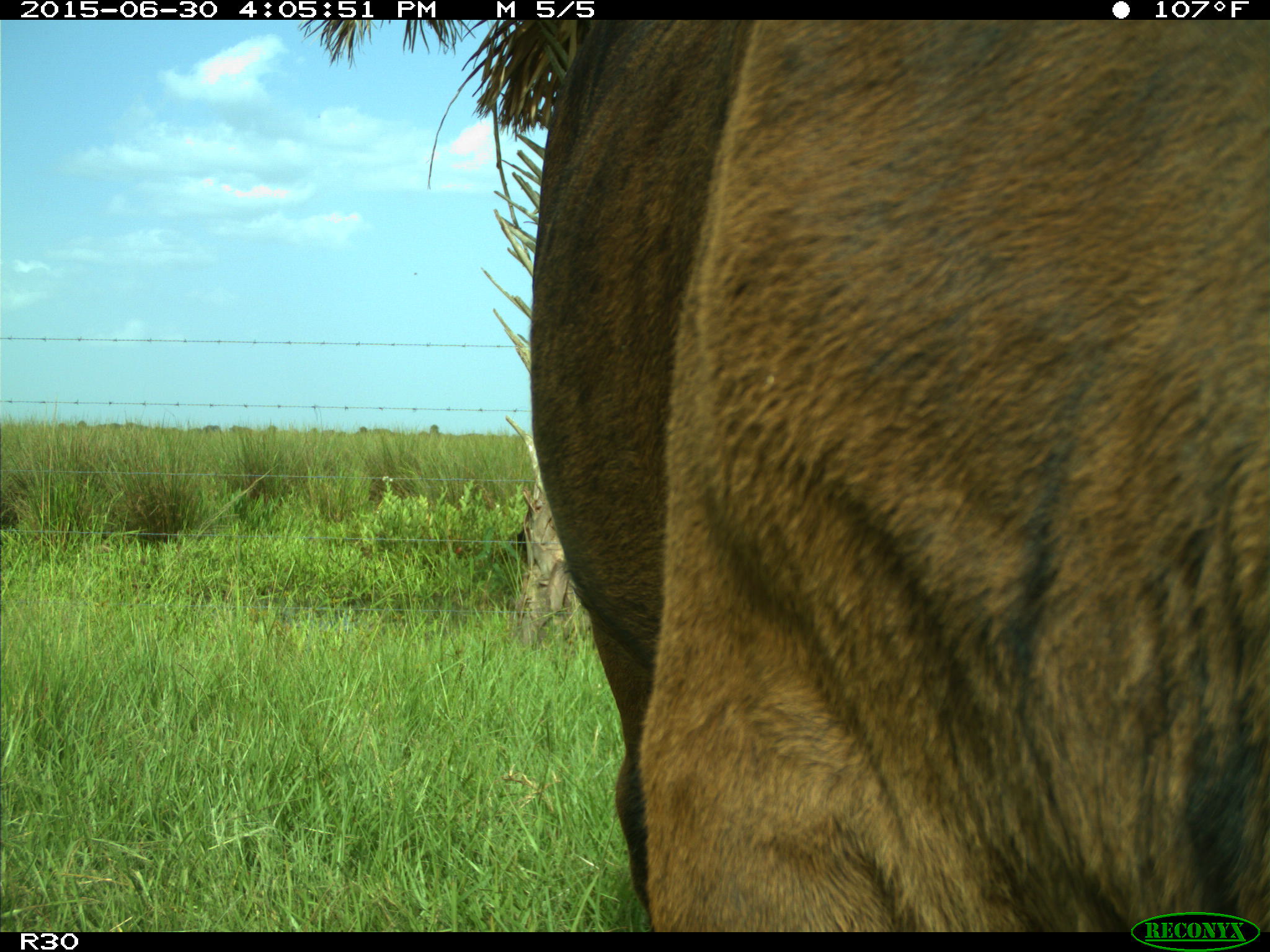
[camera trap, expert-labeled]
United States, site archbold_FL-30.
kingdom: Animalia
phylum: Chordata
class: Mammalia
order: Artiodactyla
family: Bovidae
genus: Bos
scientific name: Bos taurus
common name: domestic cow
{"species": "Bos taurus (domestic cow)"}